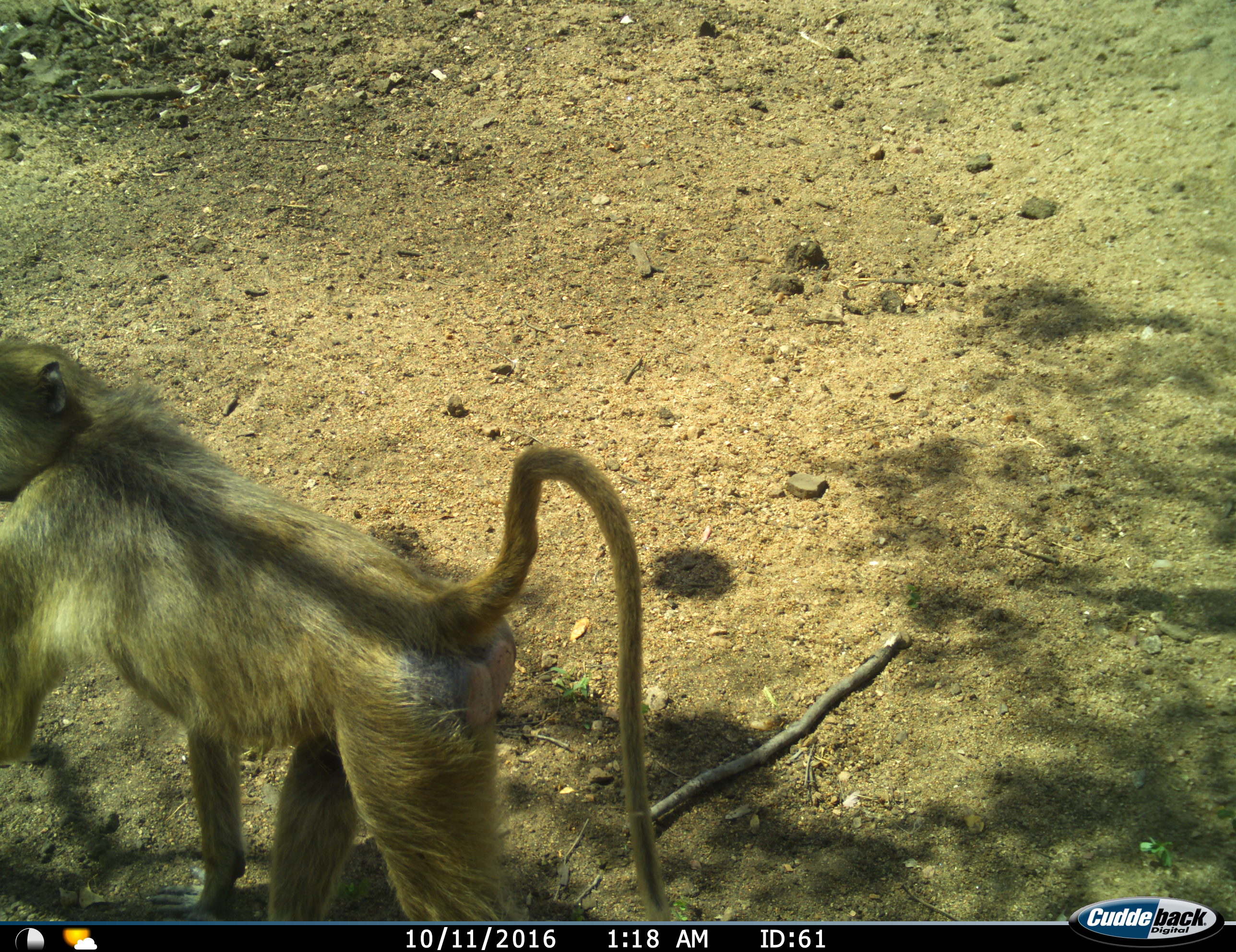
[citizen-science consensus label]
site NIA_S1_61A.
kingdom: Animalia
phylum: Chordata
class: Mammalia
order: Primates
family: Cercopithecidae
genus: Papio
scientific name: Papio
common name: baboon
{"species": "baboon (Papio)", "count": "1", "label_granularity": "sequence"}